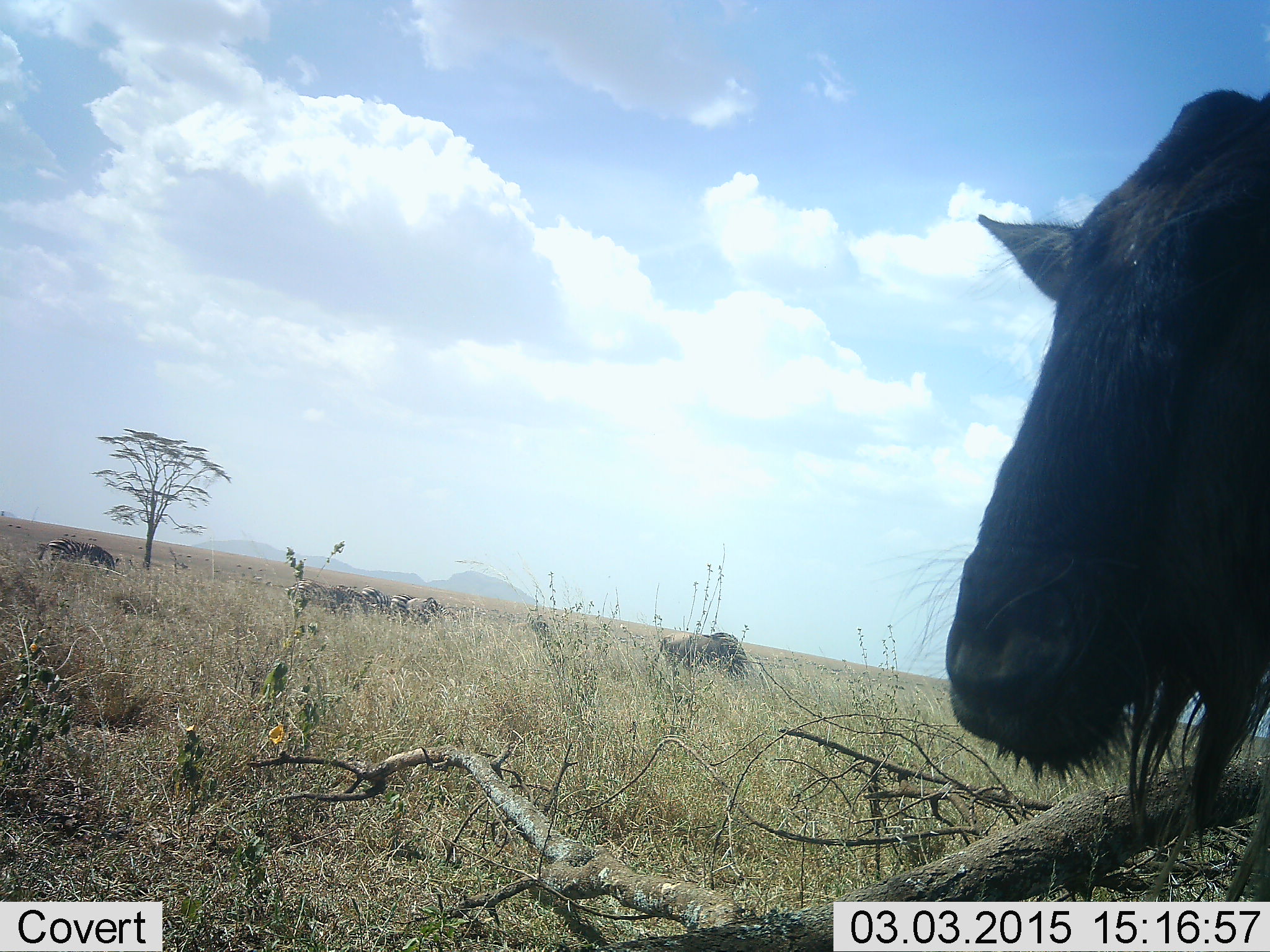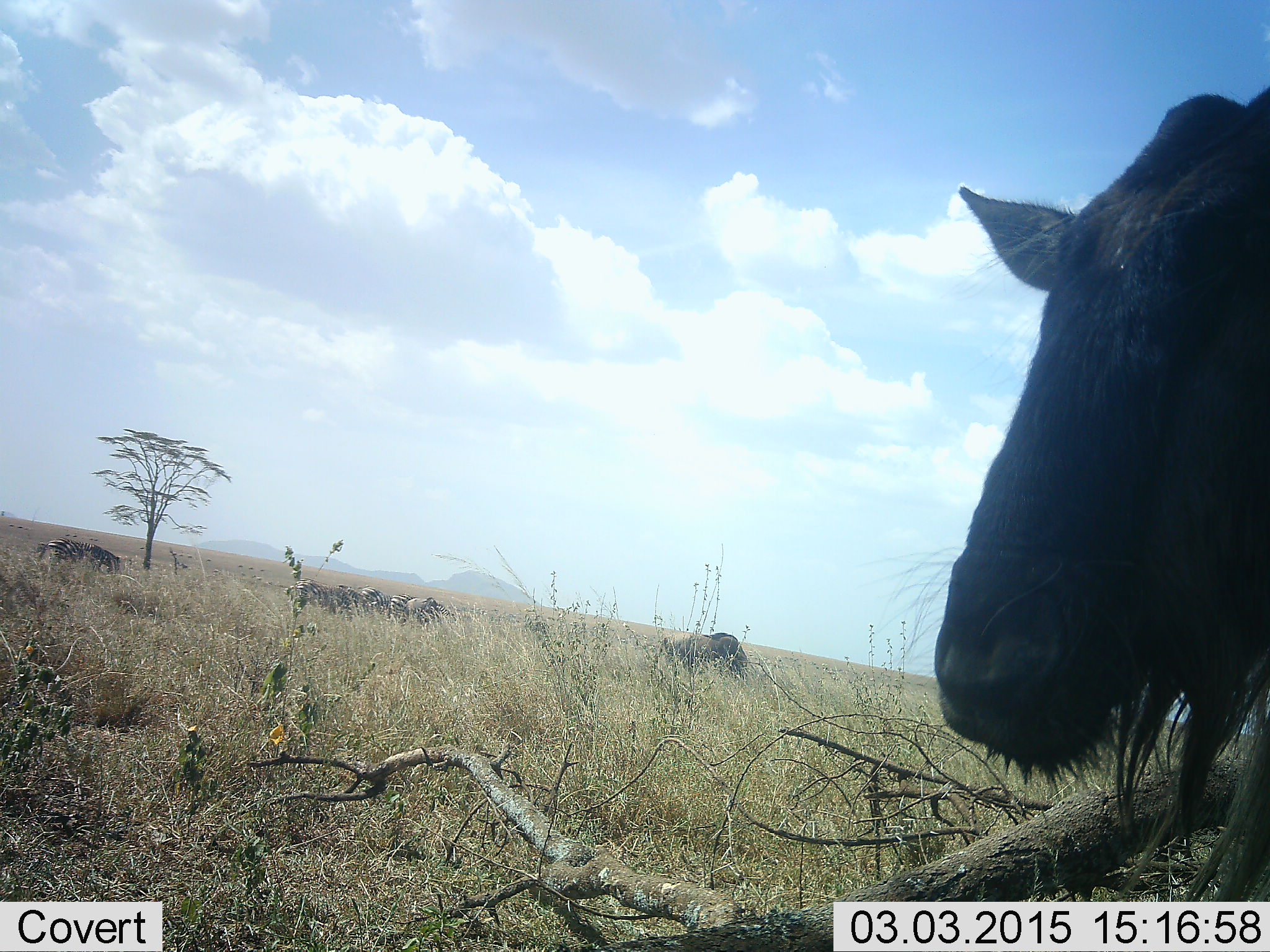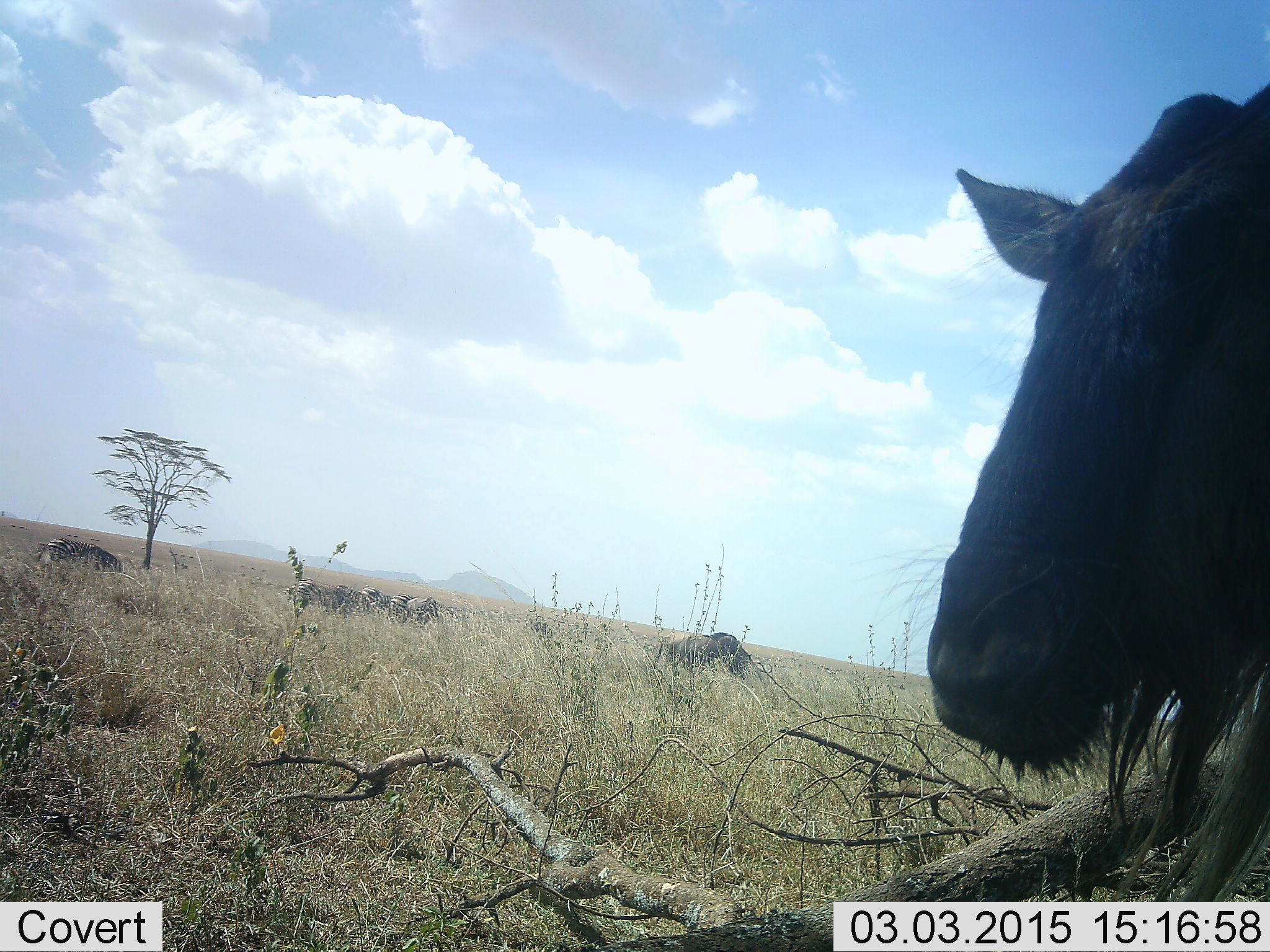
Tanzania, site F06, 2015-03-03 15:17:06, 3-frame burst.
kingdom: Animalia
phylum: Chordata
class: Mammalia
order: Artiodactyla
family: Bovidae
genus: Connochaetes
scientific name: Connochaetes taurinus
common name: blue wildebeest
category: wildebeest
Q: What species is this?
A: Wildebeest (blue wildebeest) (Connochaetes taurinus).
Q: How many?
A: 4.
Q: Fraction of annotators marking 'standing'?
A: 92%.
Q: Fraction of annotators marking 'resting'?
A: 0%.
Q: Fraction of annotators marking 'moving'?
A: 8%.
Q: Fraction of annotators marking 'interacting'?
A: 0%.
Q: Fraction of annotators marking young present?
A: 0%.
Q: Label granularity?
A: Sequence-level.